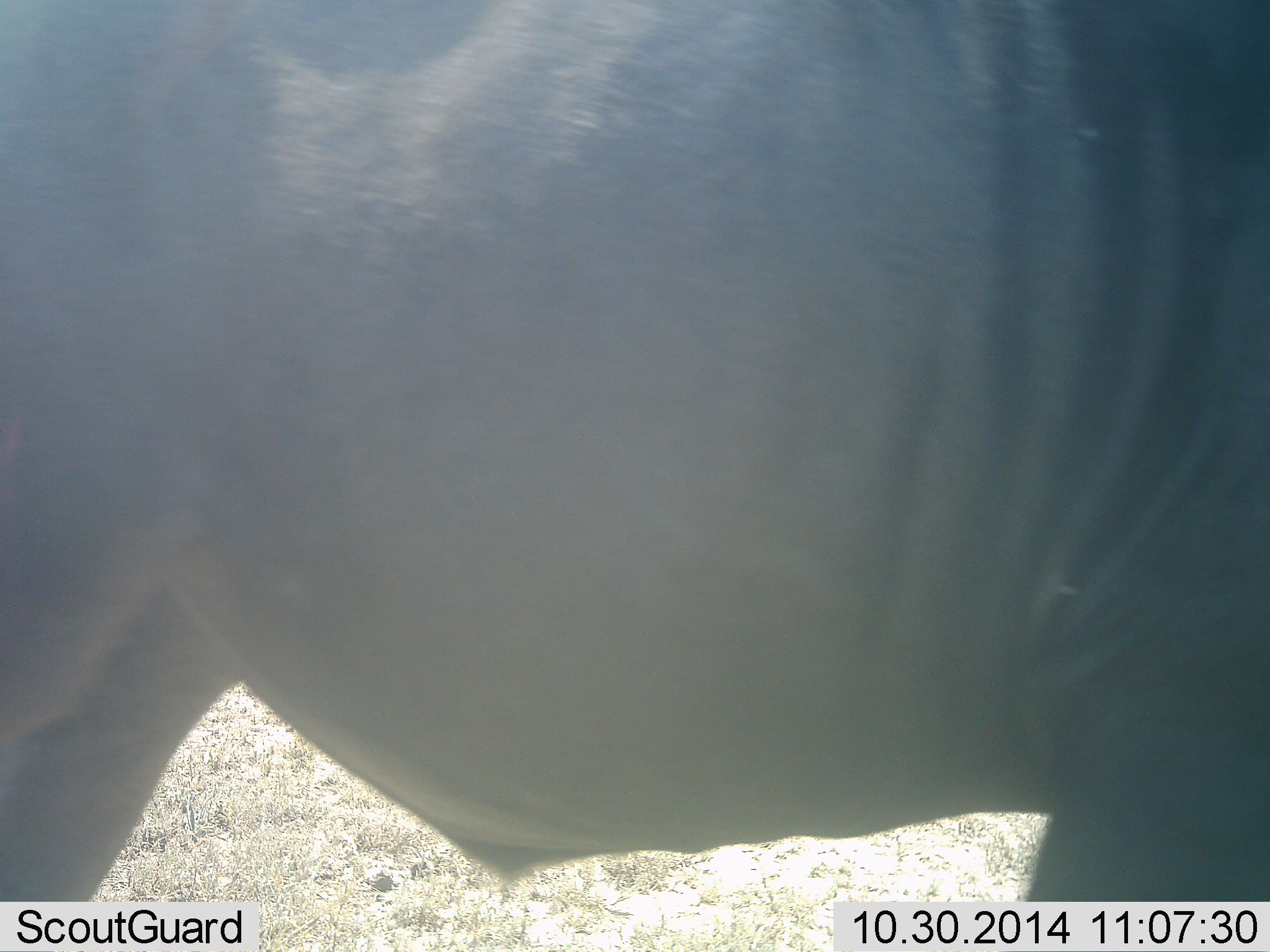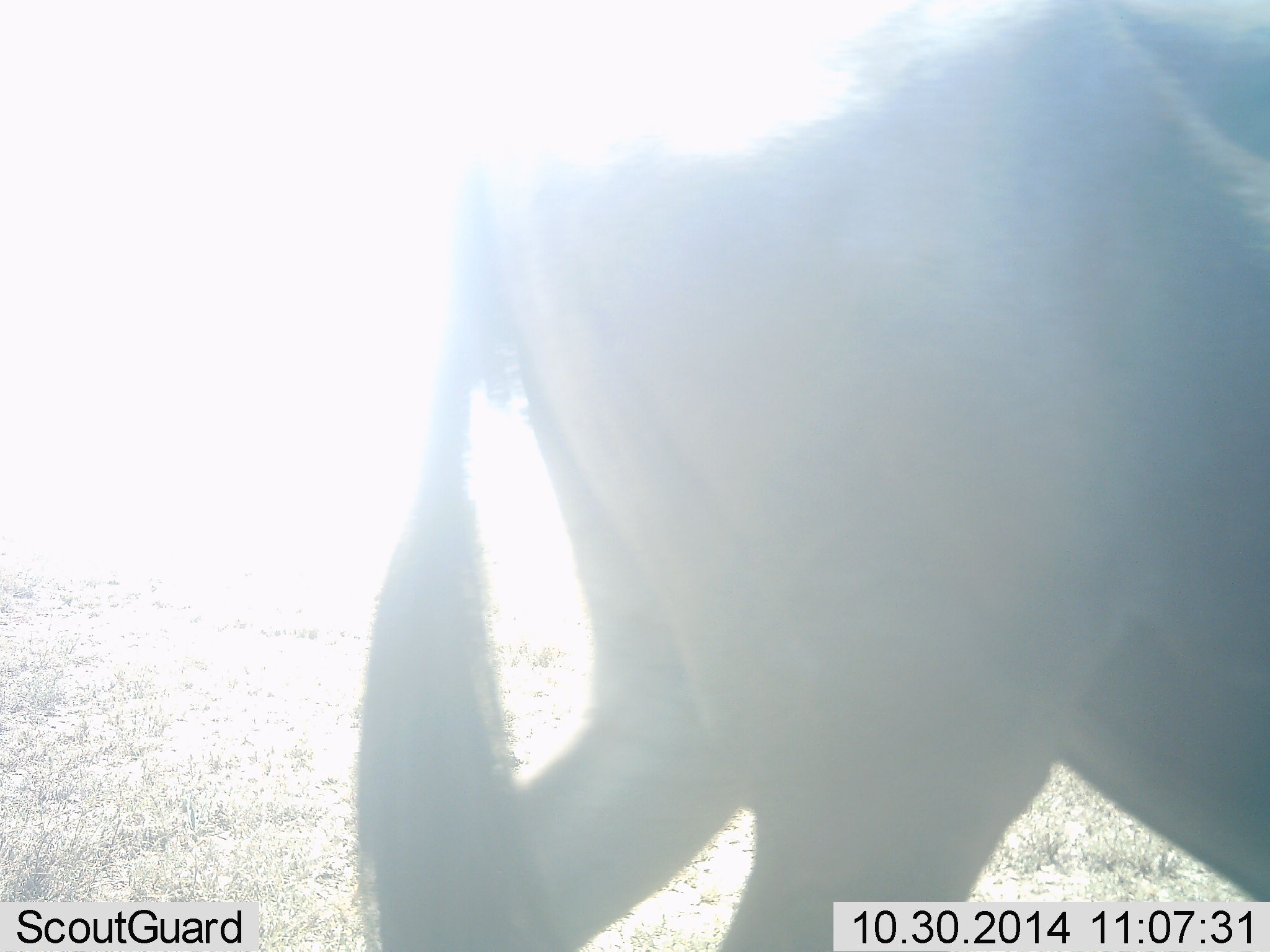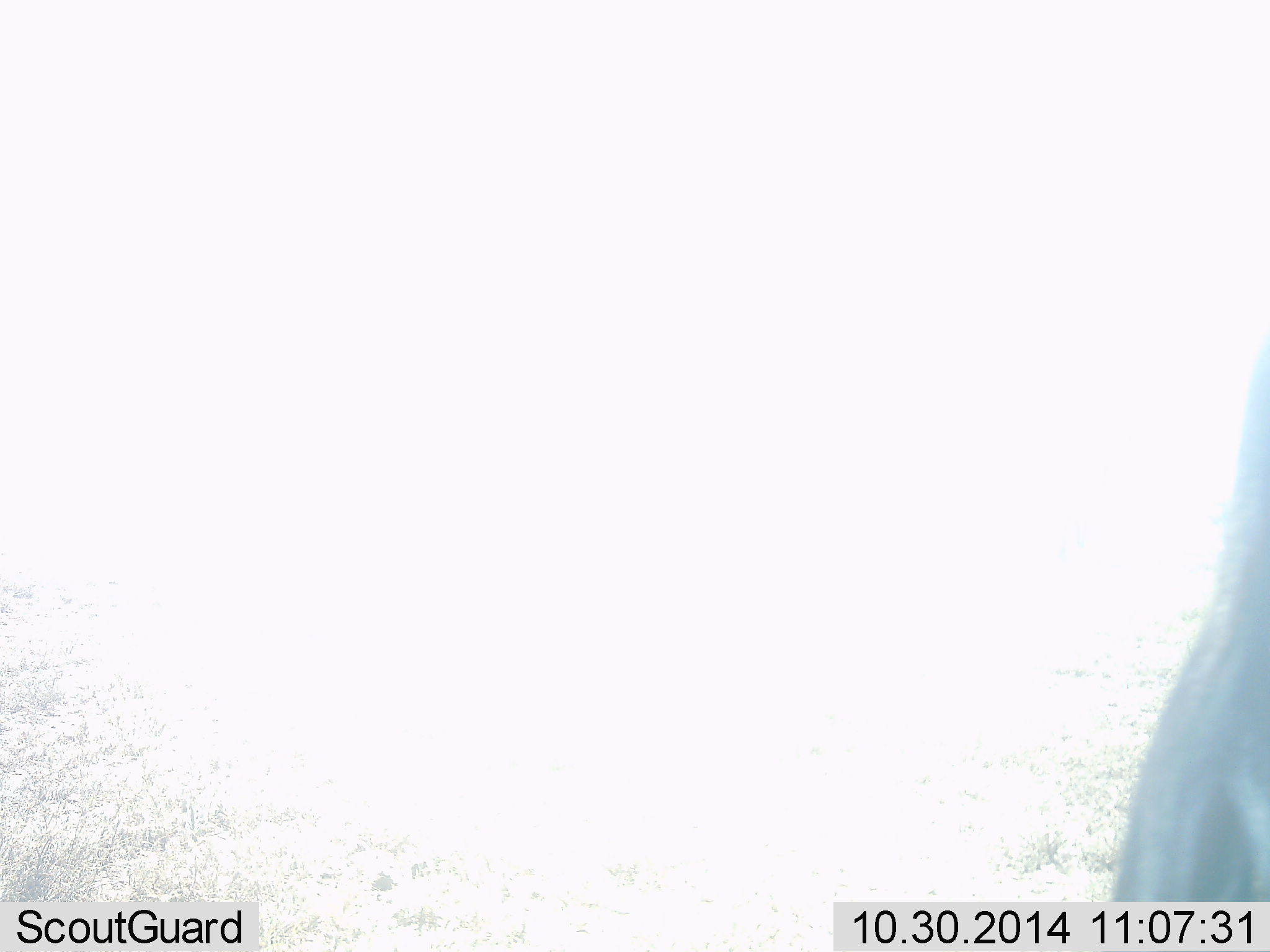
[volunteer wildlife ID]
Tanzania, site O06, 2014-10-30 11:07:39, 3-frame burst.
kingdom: Animalia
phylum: Chordata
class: Mammalia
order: Artiodactyla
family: Bovidae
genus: Connochaetes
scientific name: Connochaetes taurinus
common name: blue wildebeest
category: wildebeest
Wildebeest (blue wildebeest) (Connochaetes taurinus), count 1. Behavior (volunteer vote fractions): standing 10%, resting 0%, moving 90%, interacting 0%. Young present (vote fraction): 0%. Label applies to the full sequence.